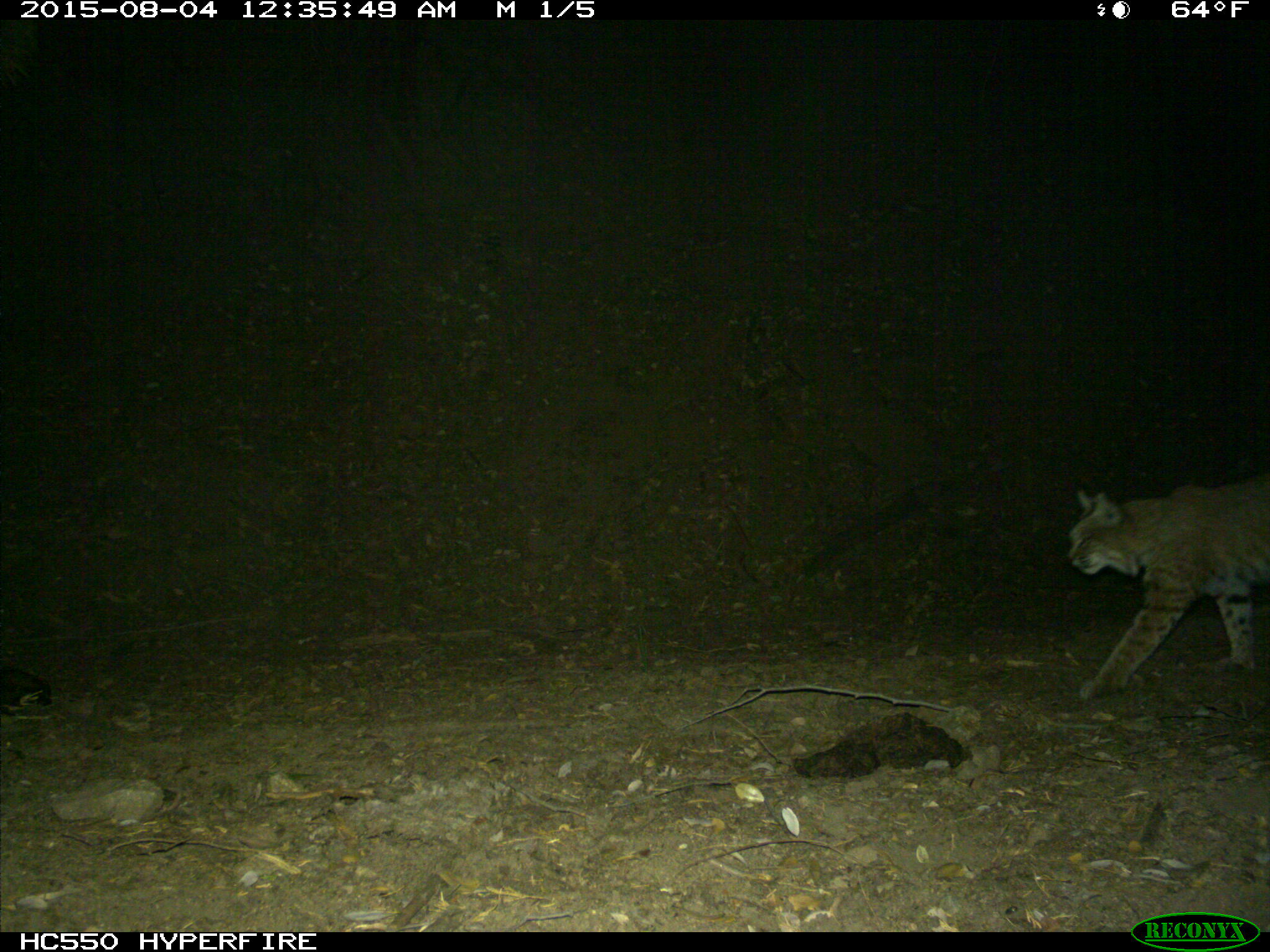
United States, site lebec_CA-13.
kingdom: Animalia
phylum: Chordata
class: Mammalia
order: Carnivora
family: Felidae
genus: Lynx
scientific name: Lynx rufus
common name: bobcat